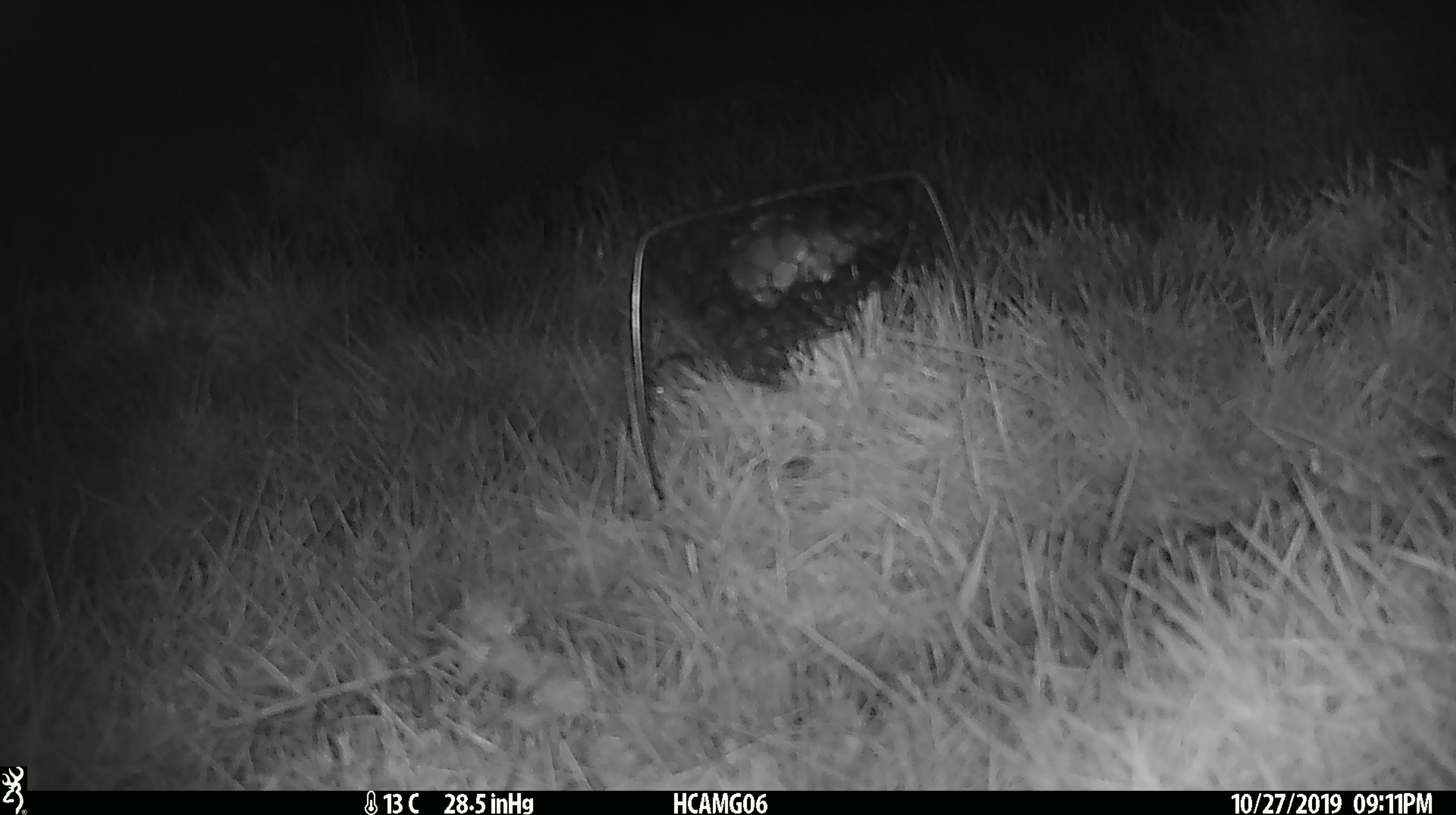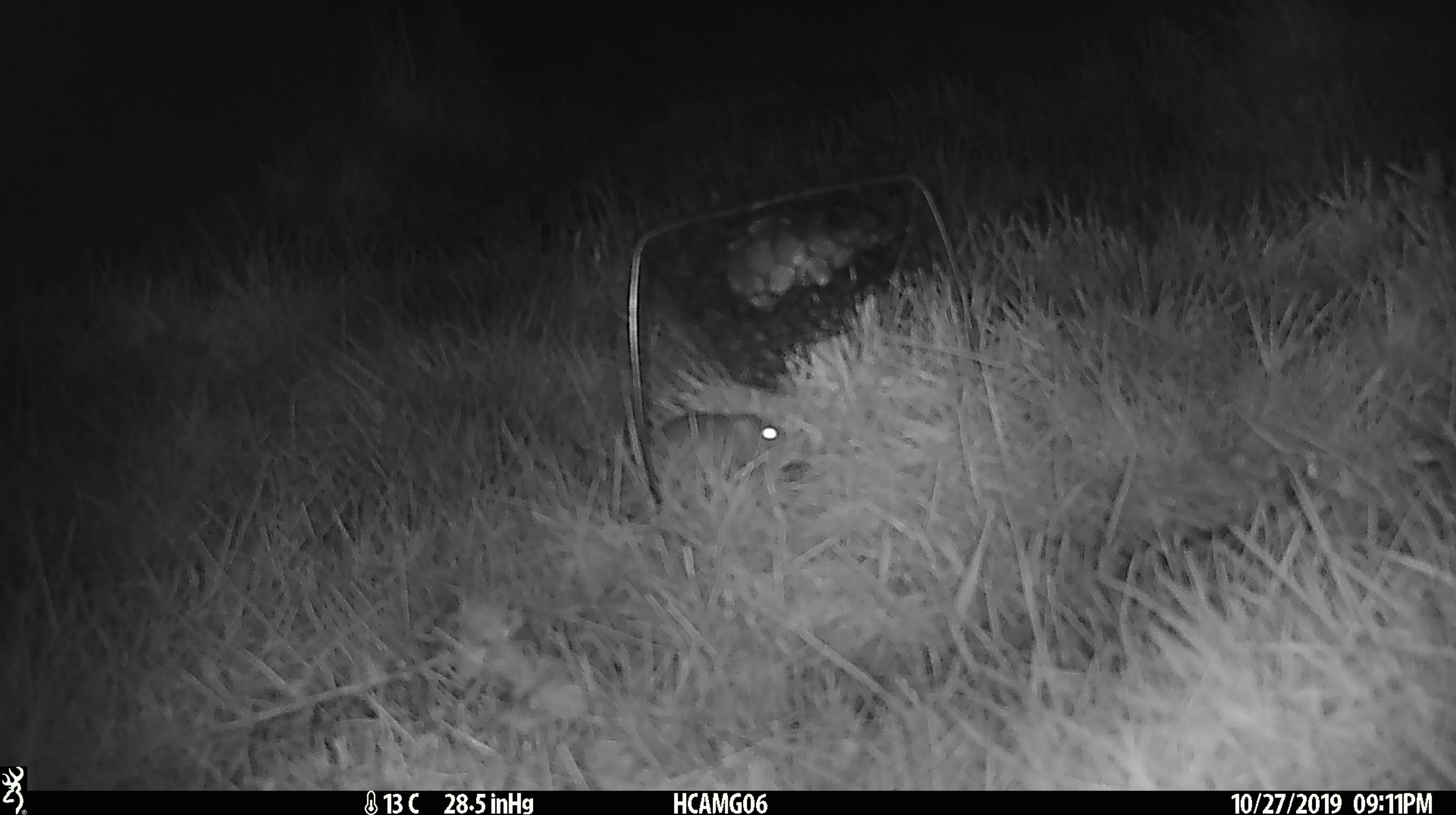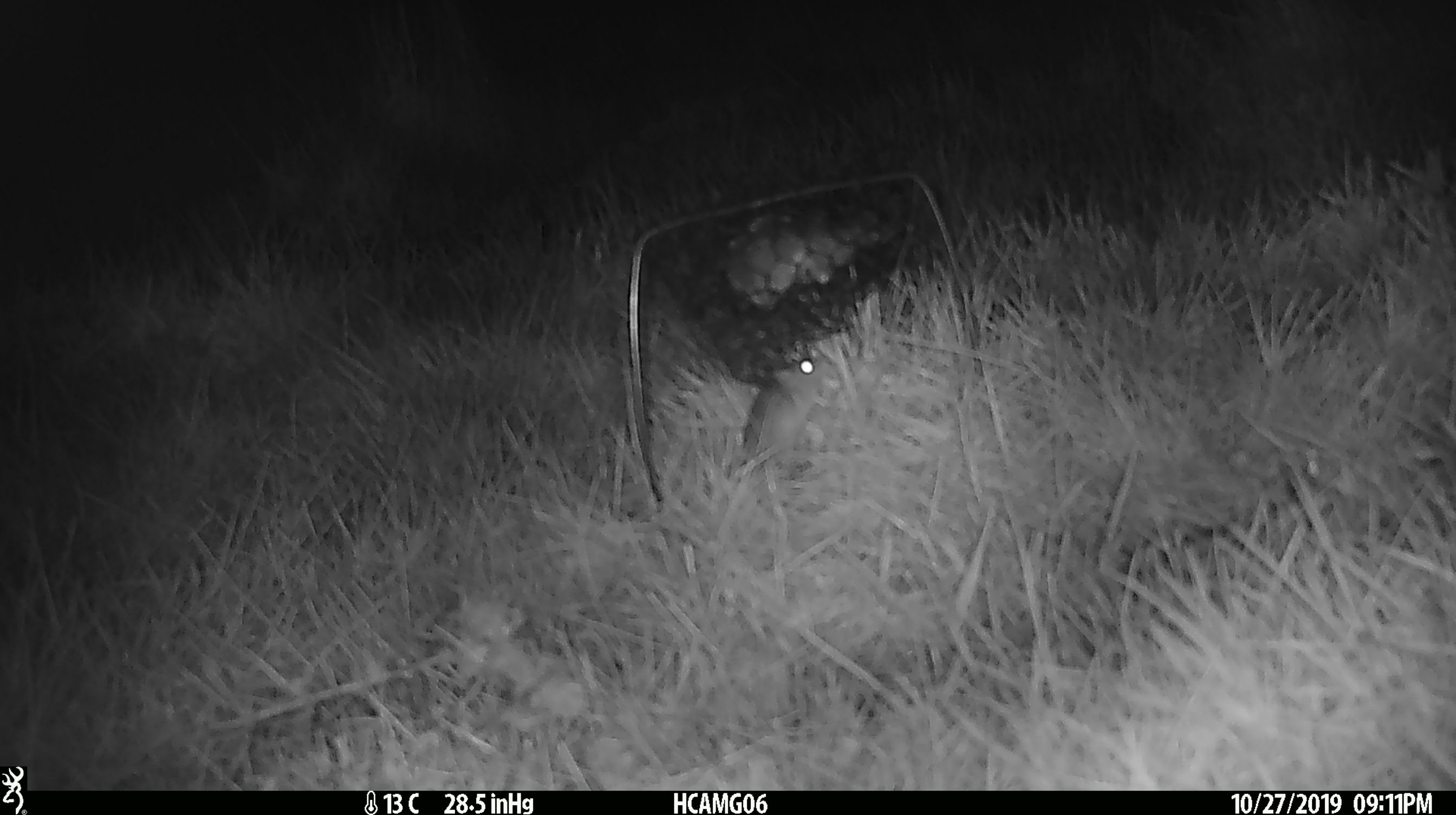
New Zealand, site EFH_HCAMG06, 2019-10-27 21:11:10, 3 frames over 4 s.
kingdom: Animalia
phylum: Chordata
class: Mammalia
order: Rodentia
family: Muridae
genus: Mus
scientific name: Mus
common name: mouse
Mouse (Mus).